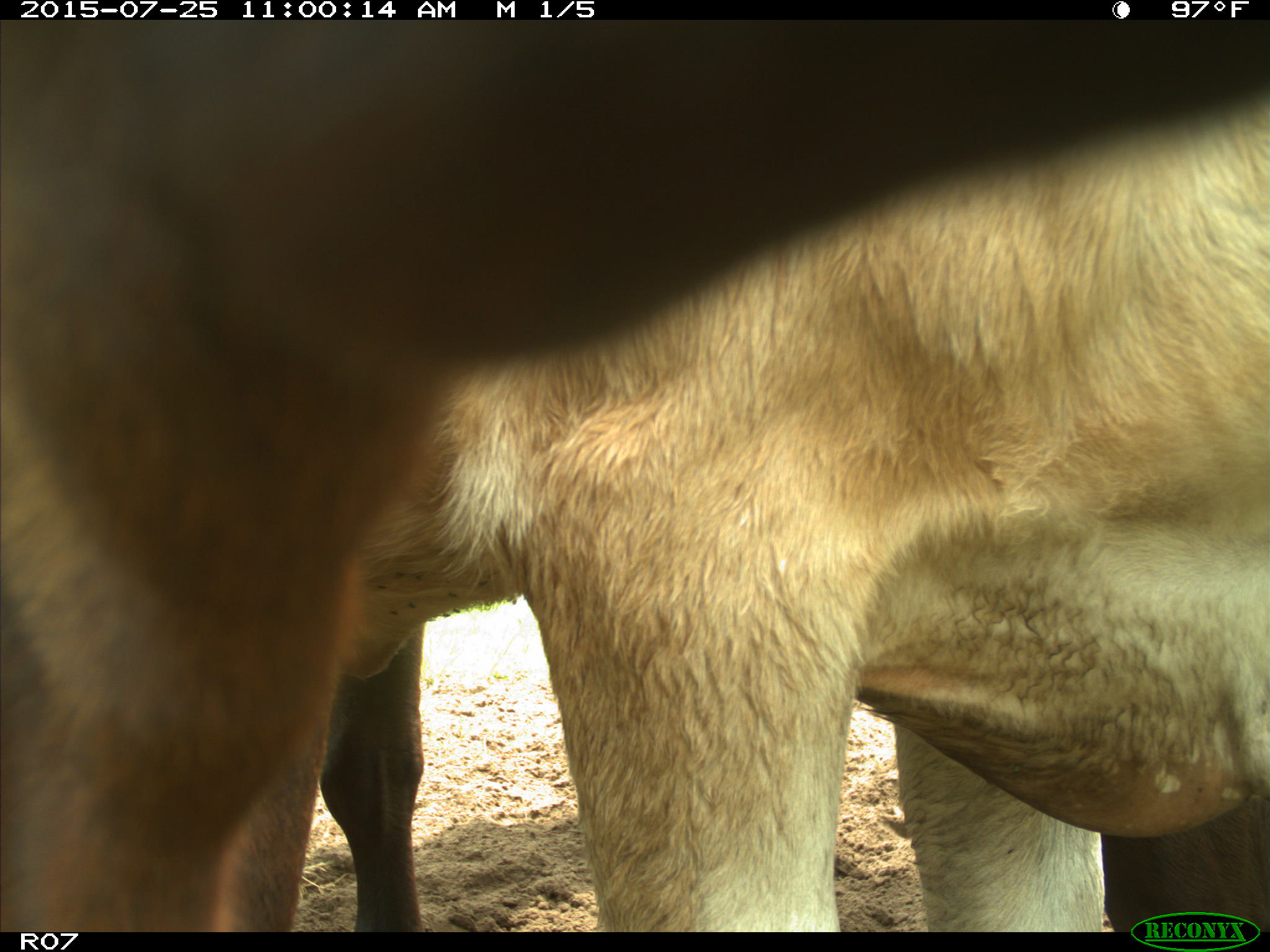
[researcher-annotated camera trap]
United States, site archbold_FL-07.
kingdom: Animalia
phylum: Chordata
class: Mammalia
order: Artiodactyla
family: Bovidae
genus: Bos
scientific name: Bos taurus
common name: domestic cow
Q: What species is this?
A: Bos taurus (domestic cow).